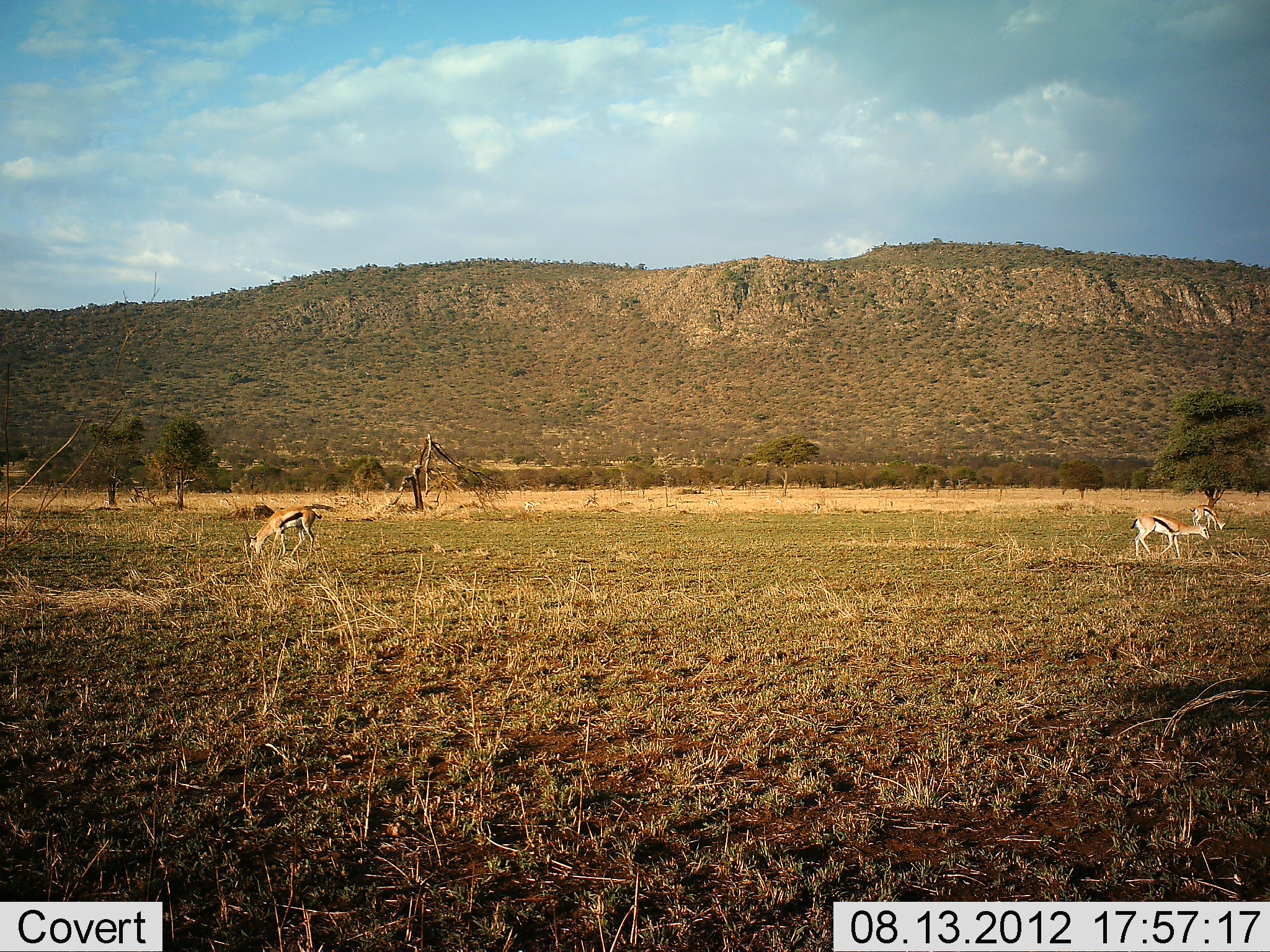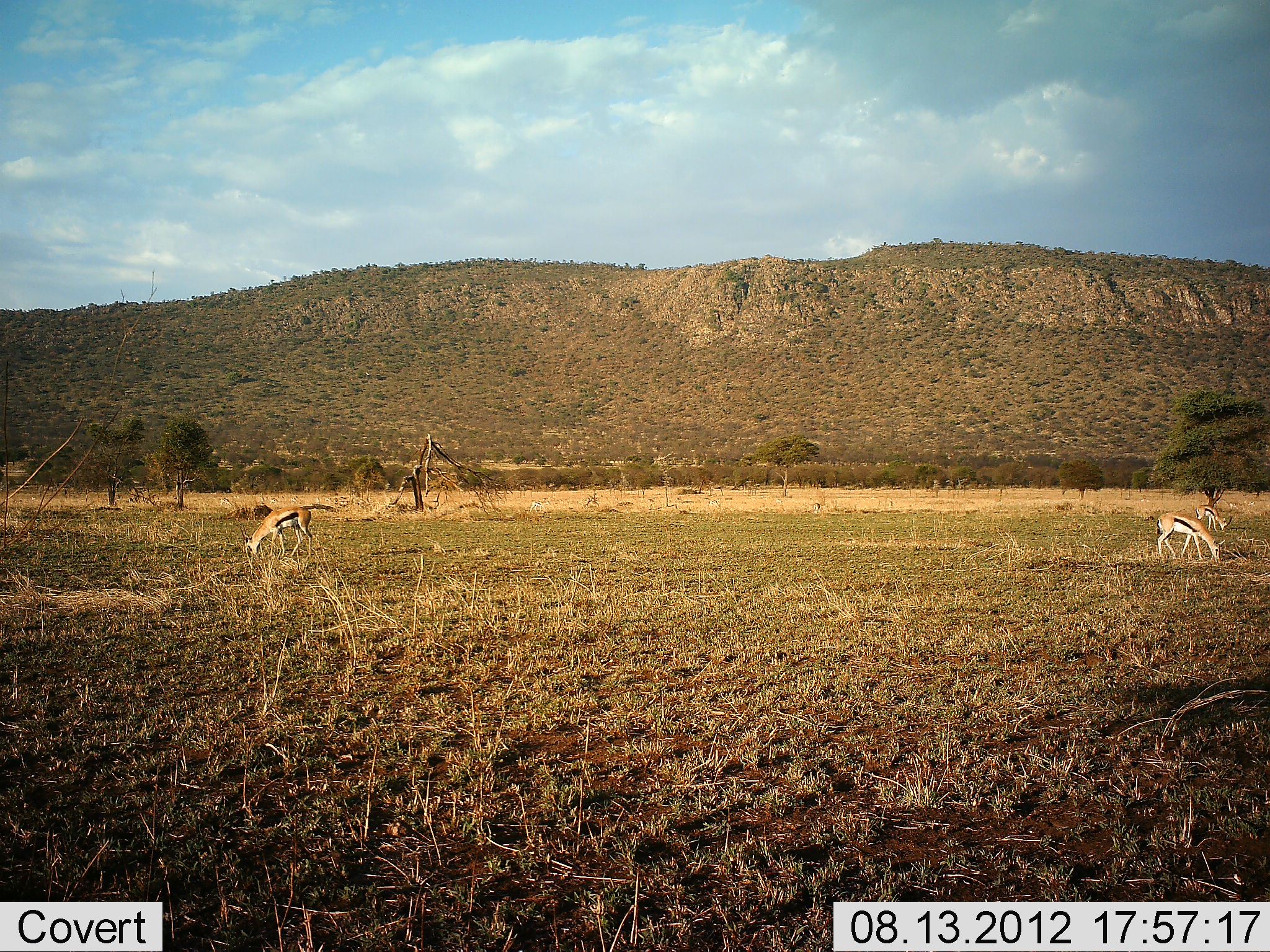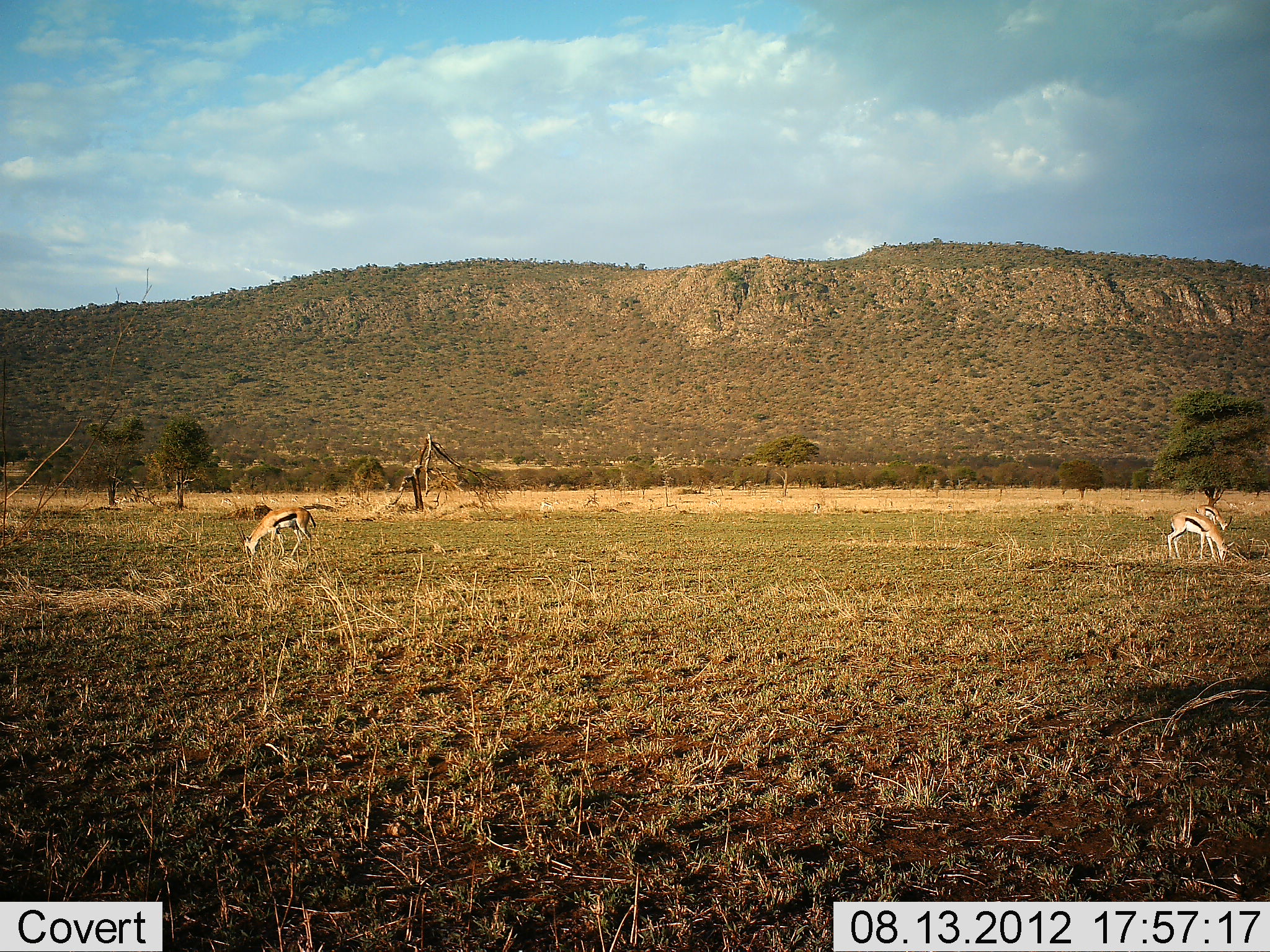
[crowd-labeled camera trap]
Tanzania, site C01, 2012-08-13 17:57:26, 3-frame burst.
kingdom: Animalia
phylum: Chordata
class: Mammalia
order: Artiodactyla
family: Bovidae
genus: Eudorcas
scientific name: Eudorcas thomsonii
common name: thomson's gazelle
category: gazellethomsons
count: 3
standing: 0%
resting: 0%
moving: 0%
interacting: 0%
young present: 0%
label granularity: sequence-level